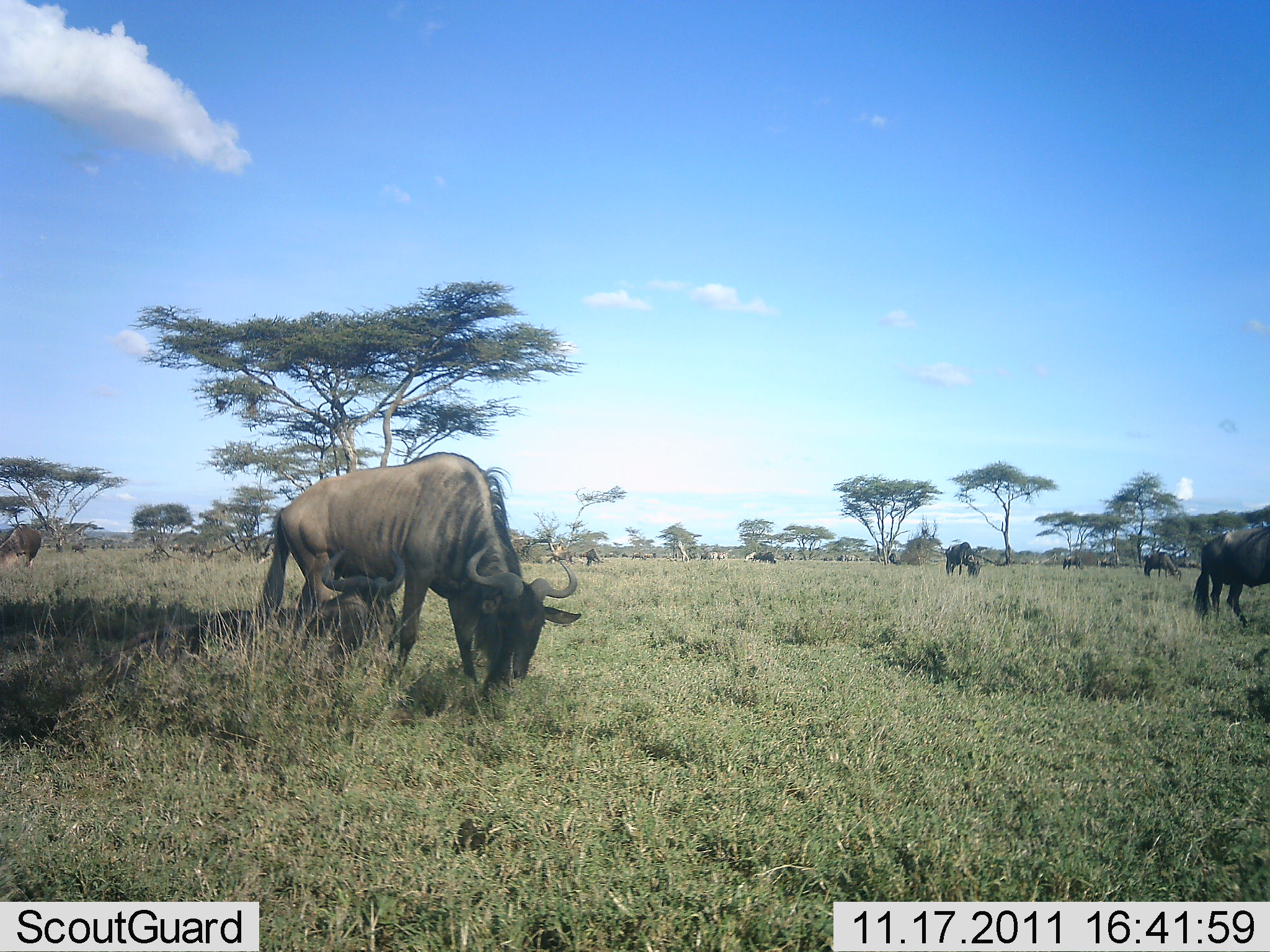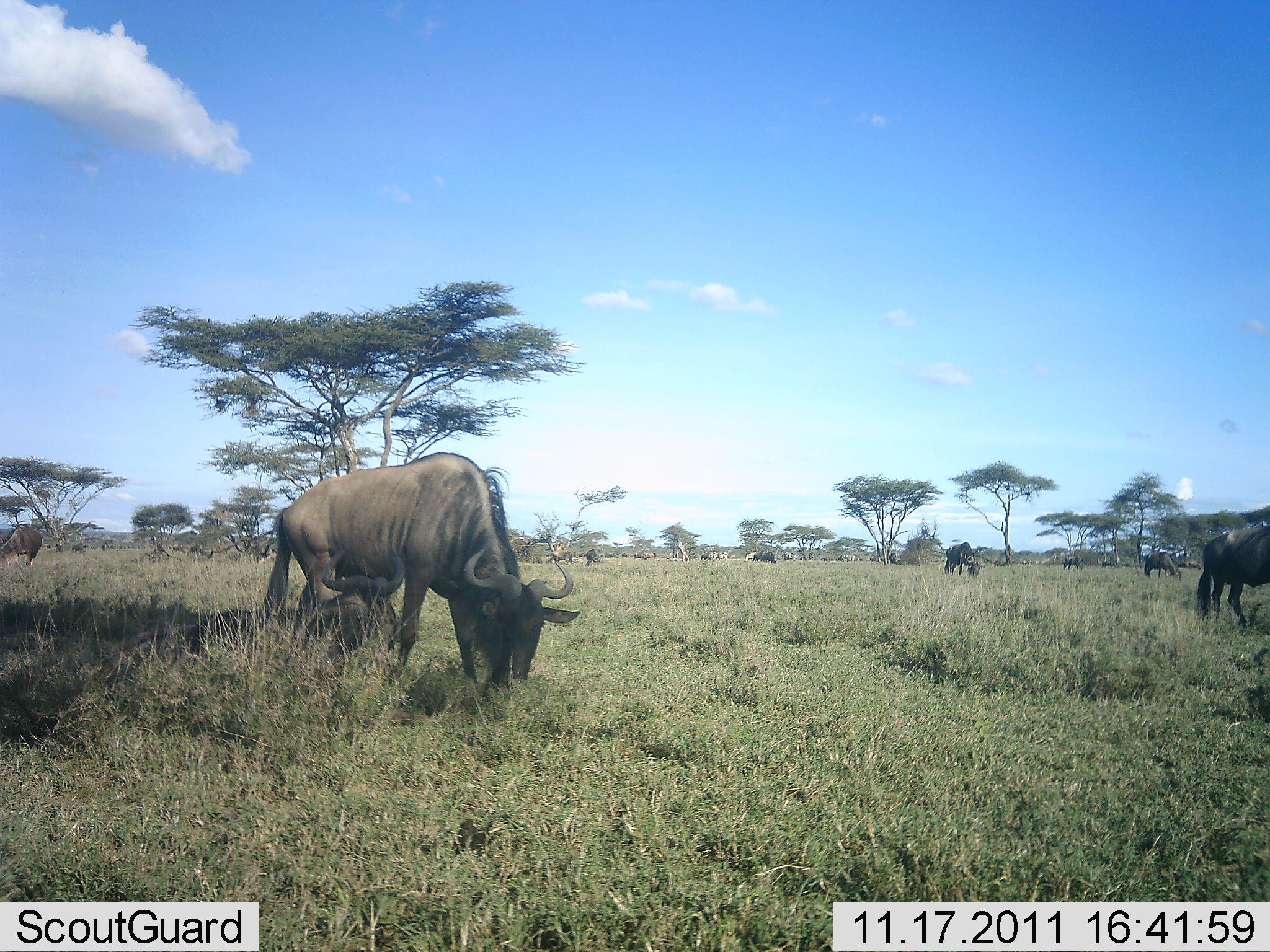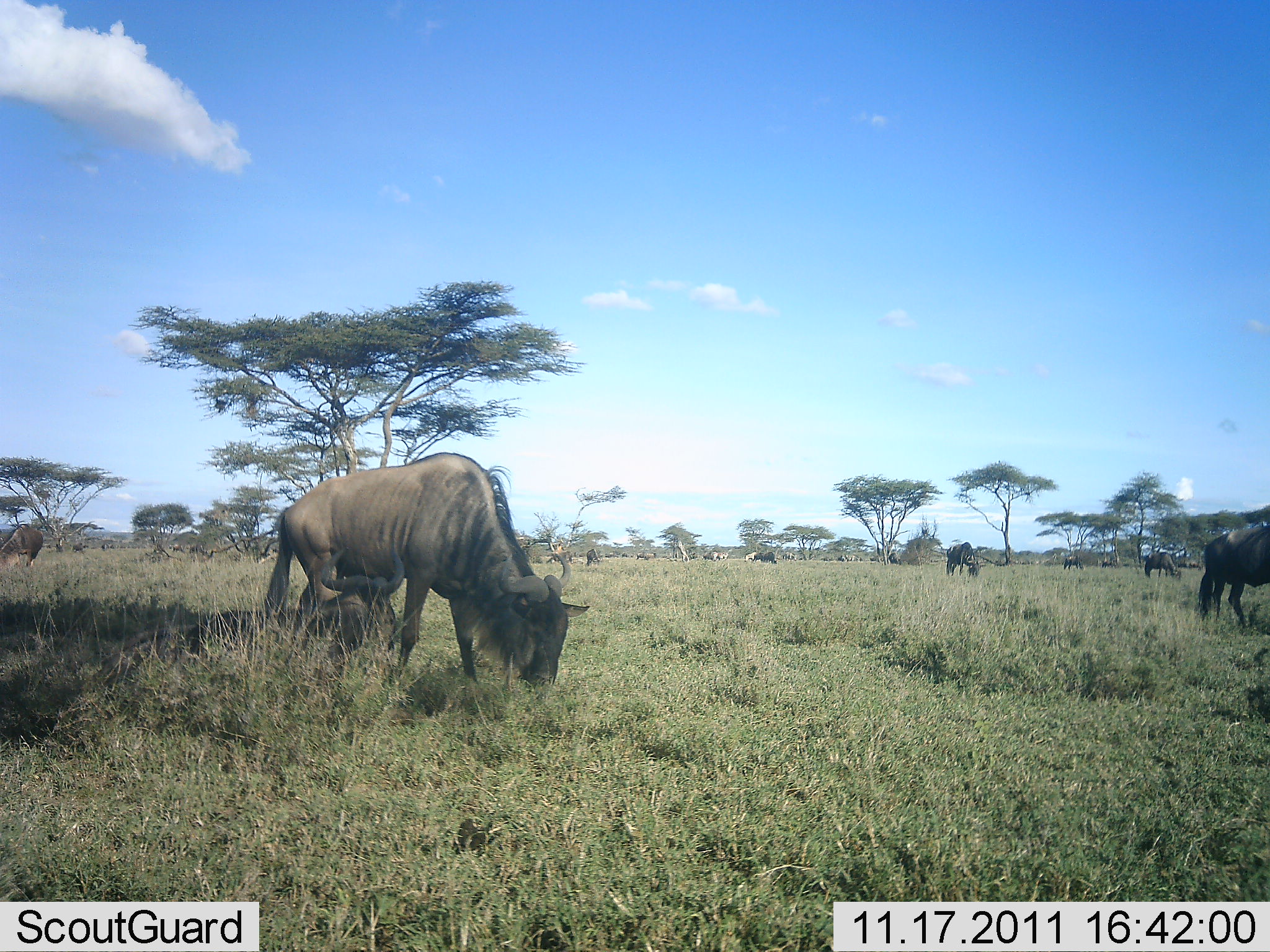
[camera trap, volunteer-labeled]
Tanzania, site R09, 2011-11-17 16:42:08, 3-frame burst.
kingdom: Animalia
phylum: Chordata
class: Mammalia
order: Artiodactyla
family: Bovidae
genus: Connochaetes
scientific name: Connochaetes taurinus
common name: blue wildebeest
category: wildebeest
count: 11-50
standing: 40%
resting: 10%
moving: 0%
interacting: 0%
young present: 0%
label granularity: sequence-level